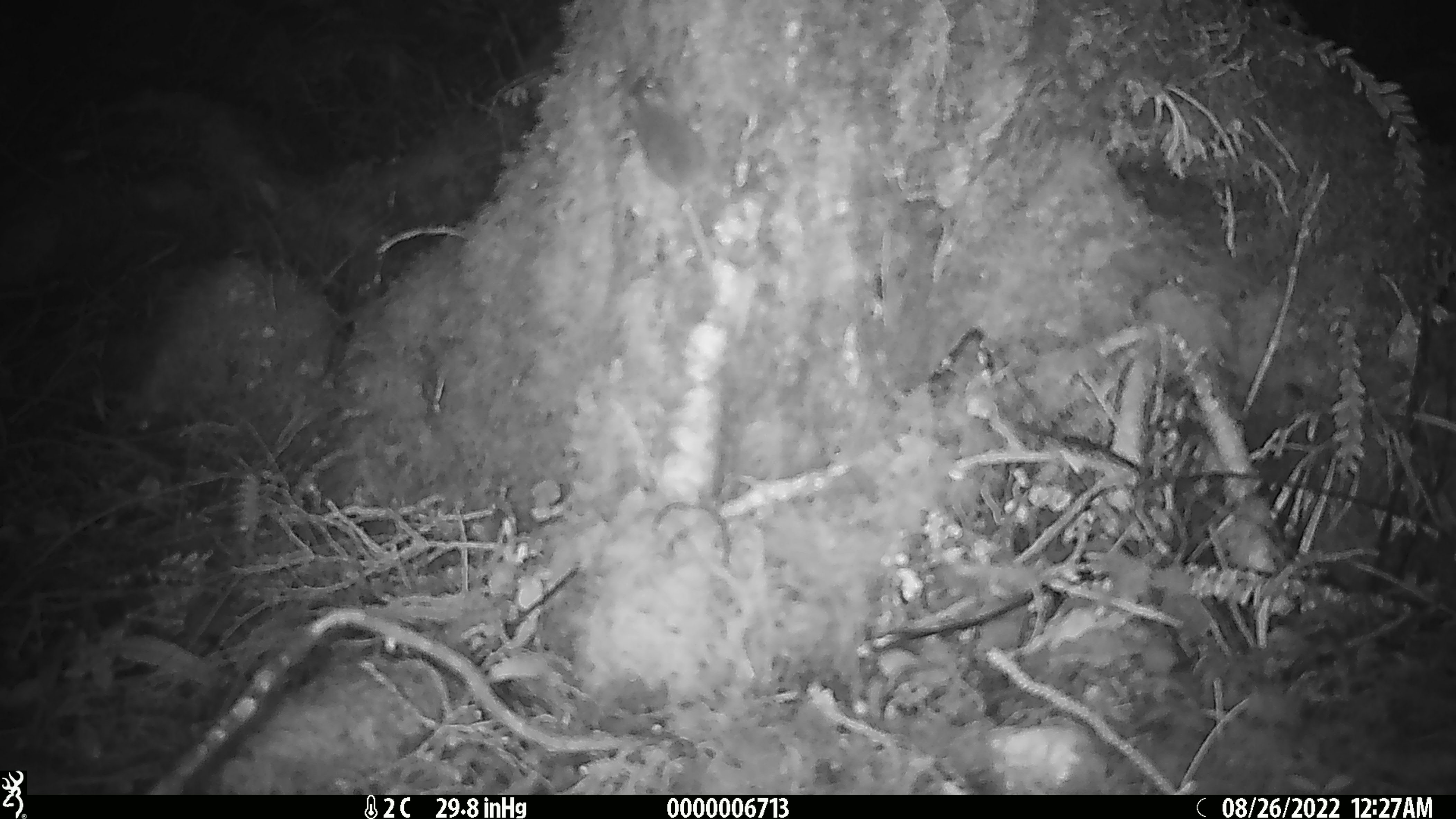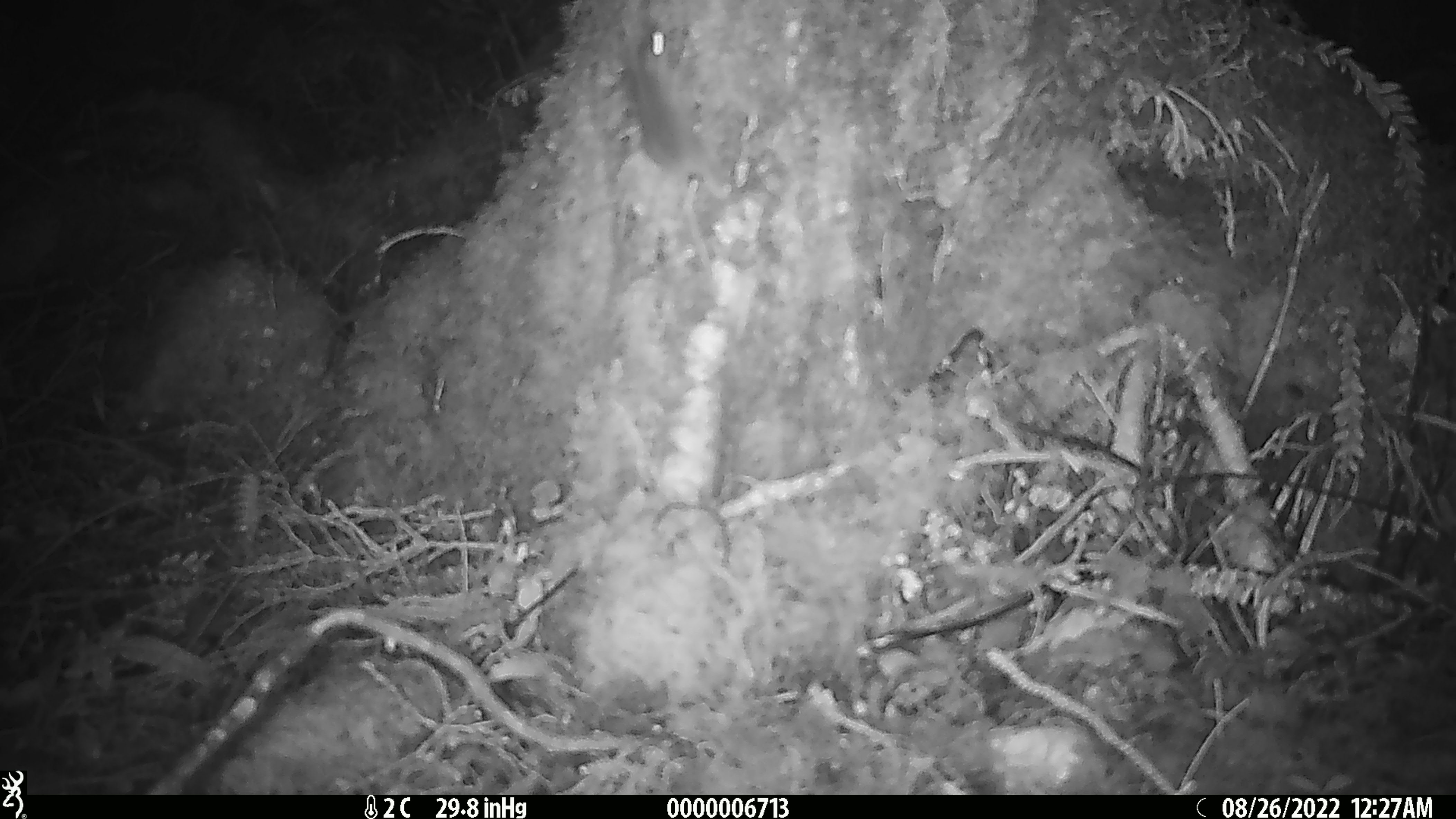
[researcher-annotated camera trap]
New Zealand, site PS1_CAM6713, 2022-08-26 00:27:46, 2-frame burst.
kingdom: Animalia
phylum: Chordata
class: Mammalia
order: Rodentia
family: Muridae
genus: Mus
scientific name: Mus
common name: mouse